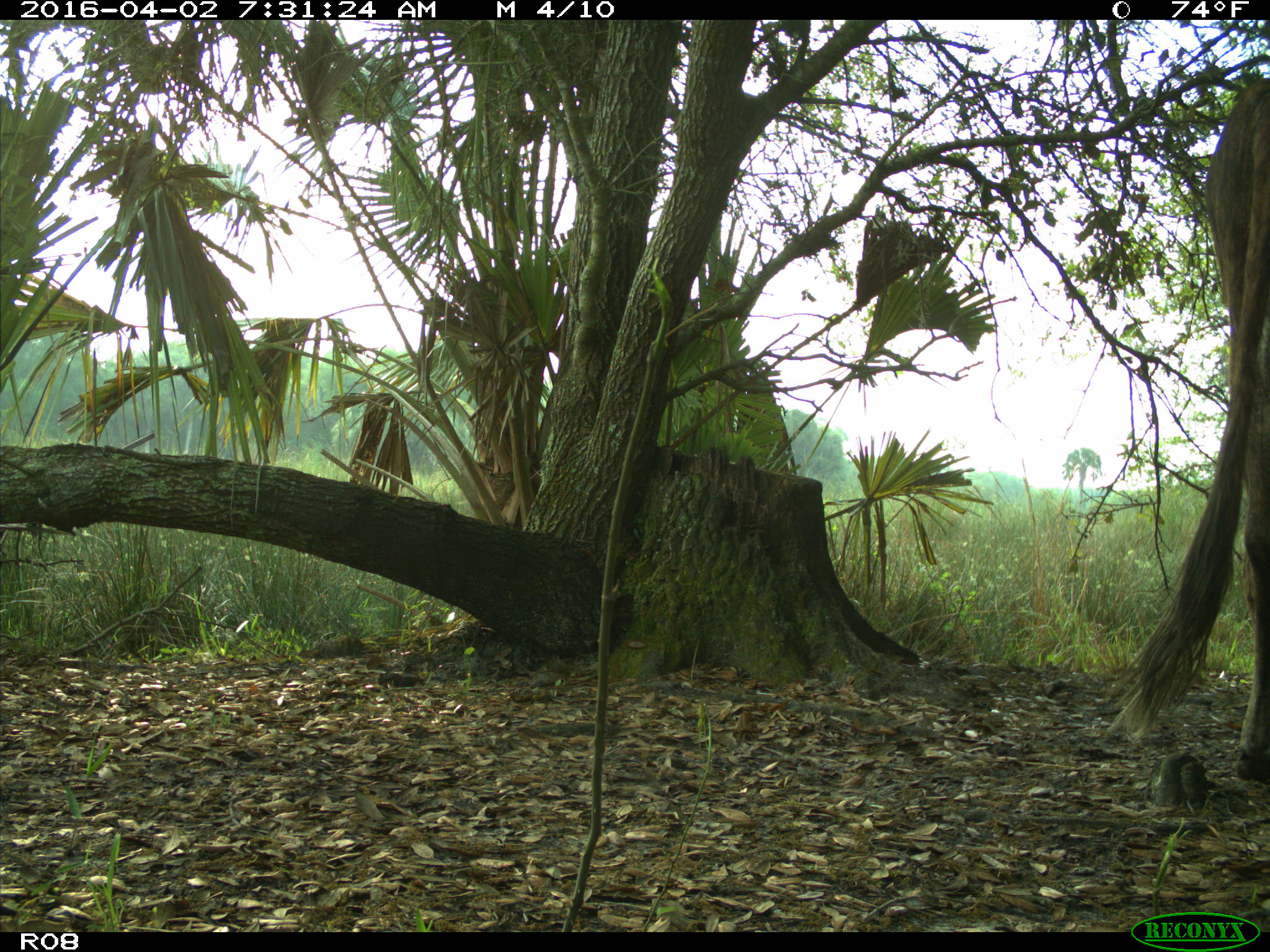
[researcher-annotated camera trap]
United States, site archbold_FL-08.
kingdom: Animalia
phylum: Chordata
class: Mammalia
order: Artiodactyla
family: Bovidae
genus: Bos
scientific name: Bos taurus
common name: domestic cow